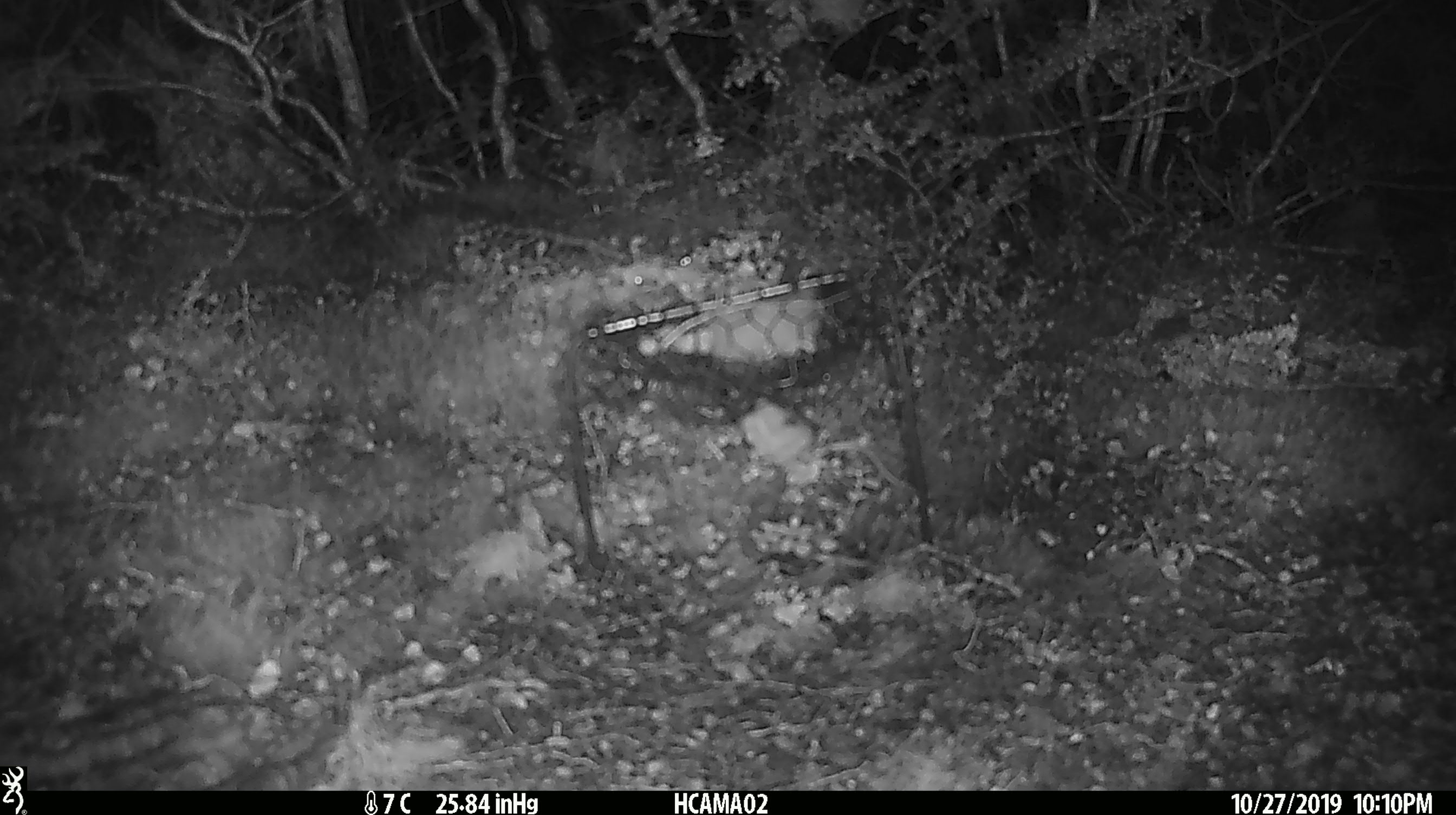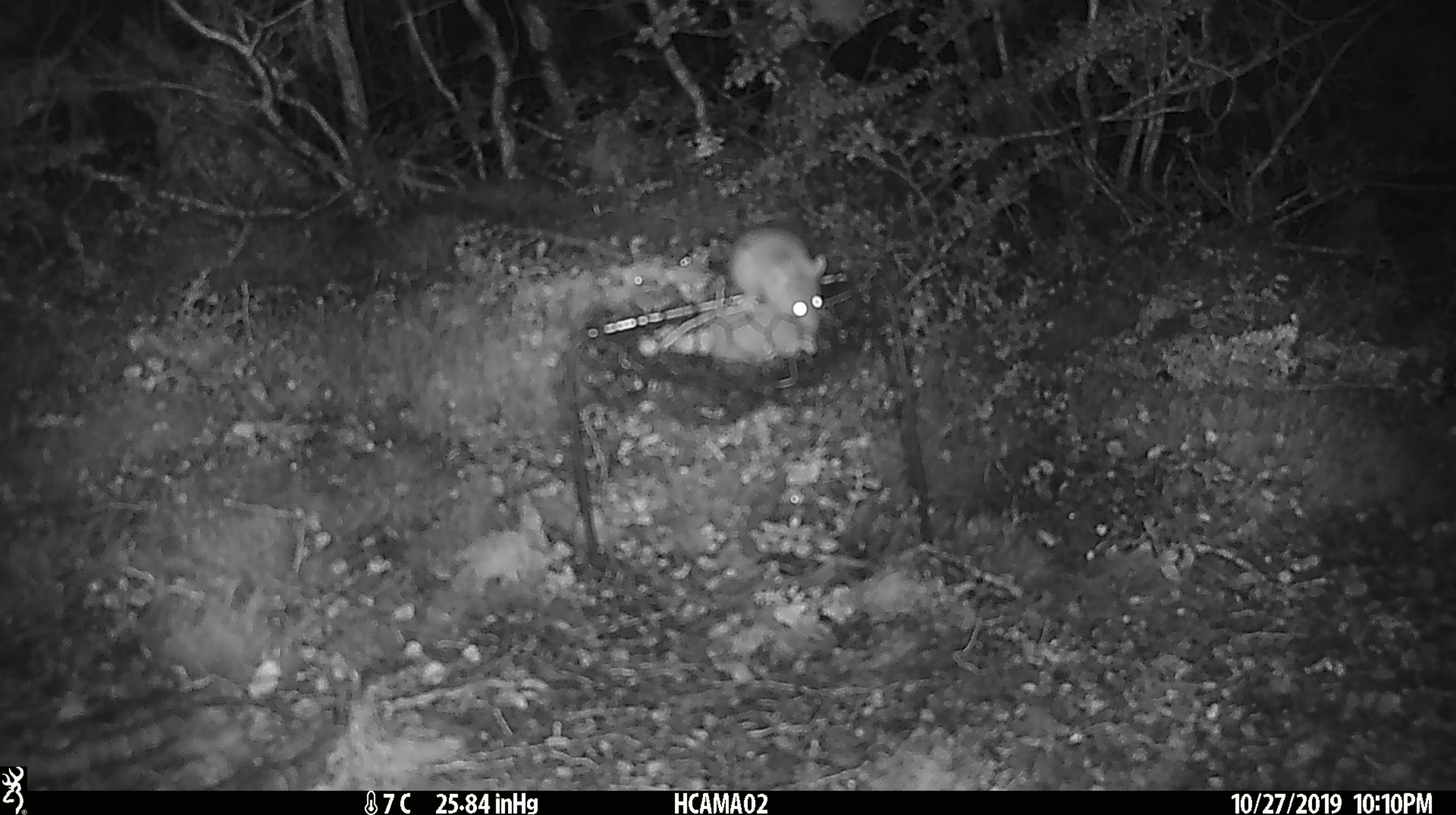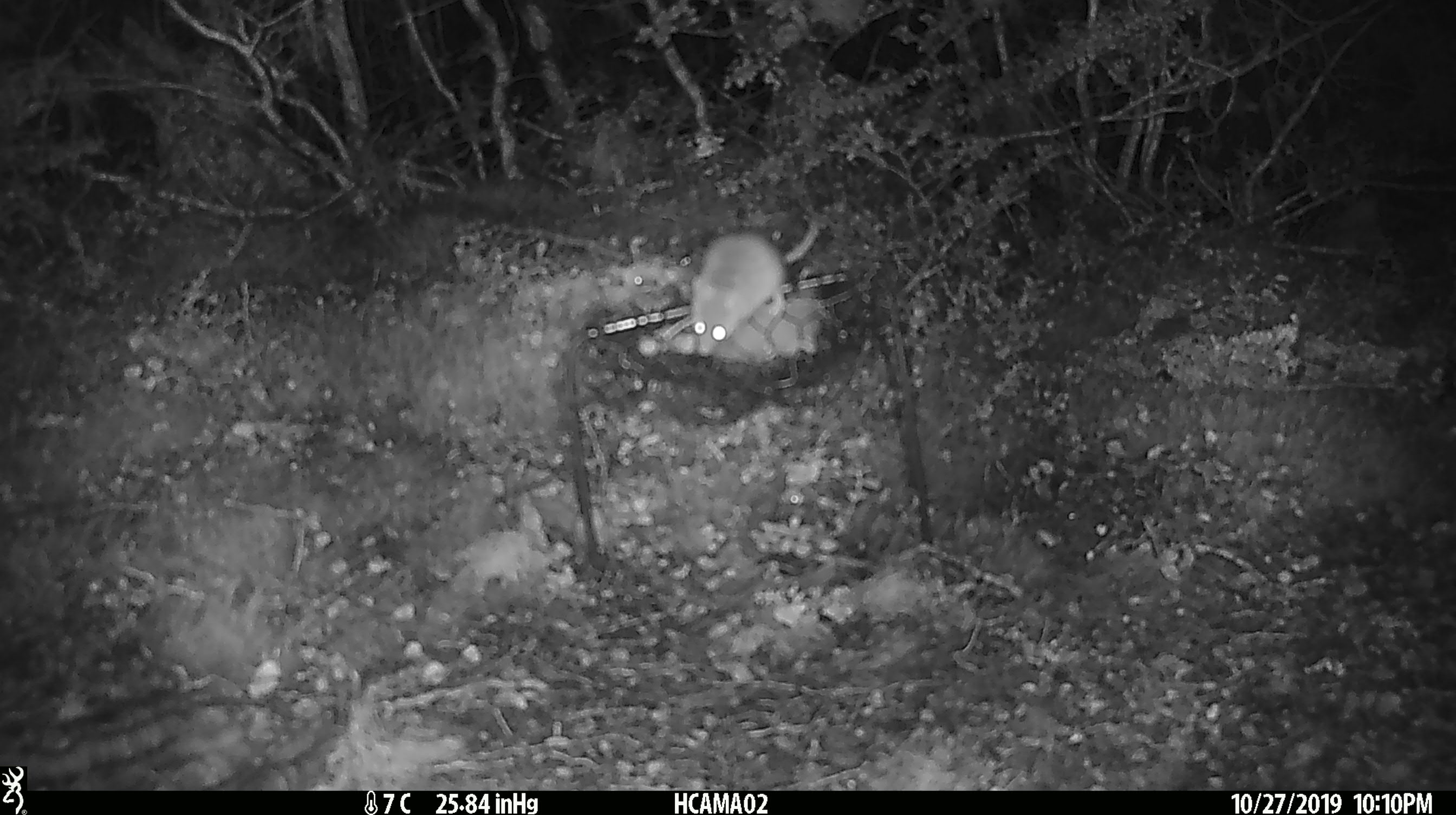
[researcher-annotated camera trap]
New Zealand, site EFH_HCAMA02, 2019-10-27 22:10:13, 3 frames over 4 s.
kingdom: Animalia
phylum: Chordata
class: Mammalia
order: Rodentia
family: Muridae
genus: Mus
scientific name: Mus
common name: mouse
Mouse (Mus).